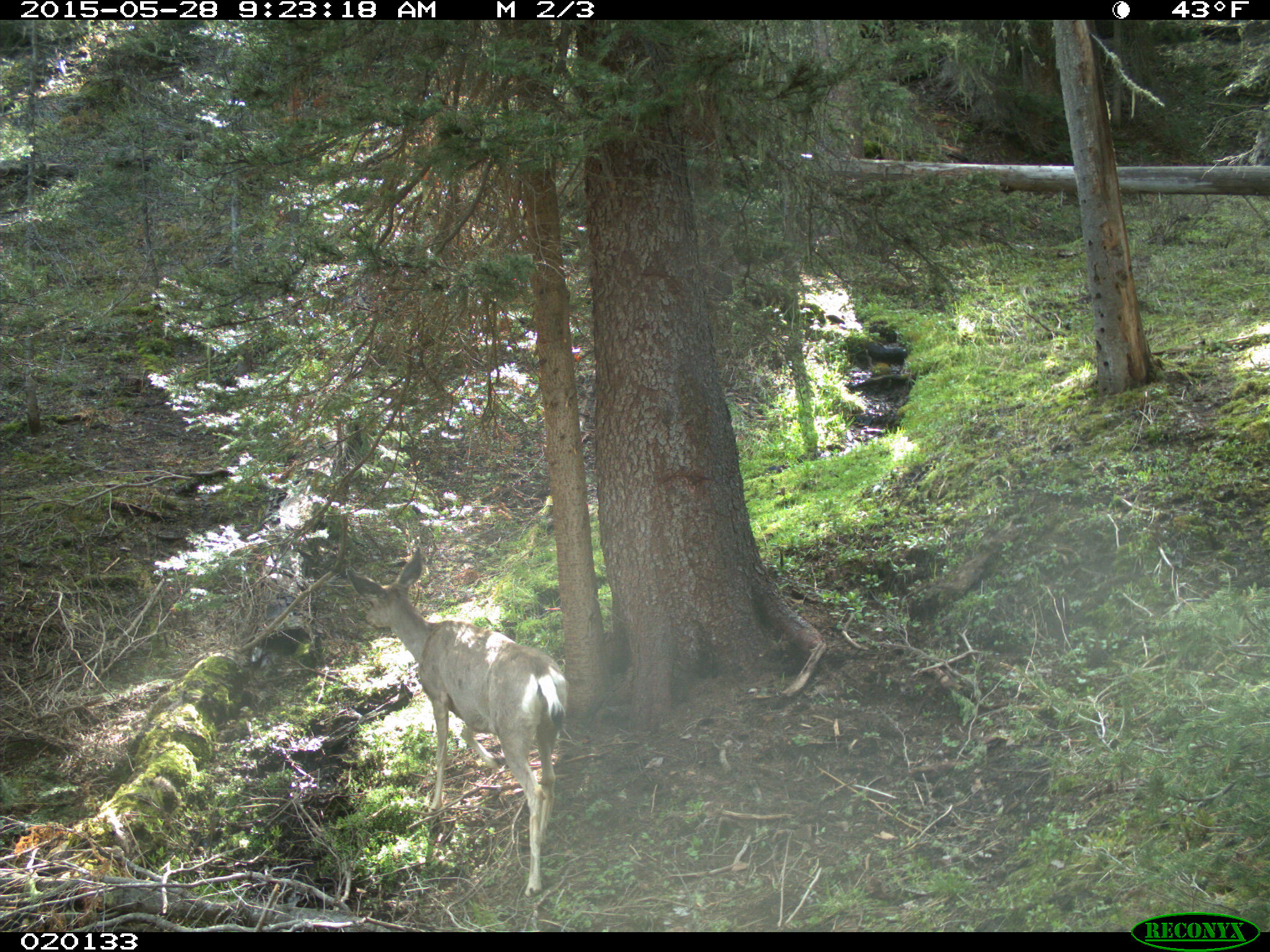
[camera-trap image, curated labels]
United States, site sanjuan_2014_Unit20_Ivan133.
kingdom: Animalia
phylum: Chordata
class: Mammalia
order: Artiodactyla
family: Cervidae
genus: Odocoileus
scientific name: Odocoileus hemionus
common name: mule deer